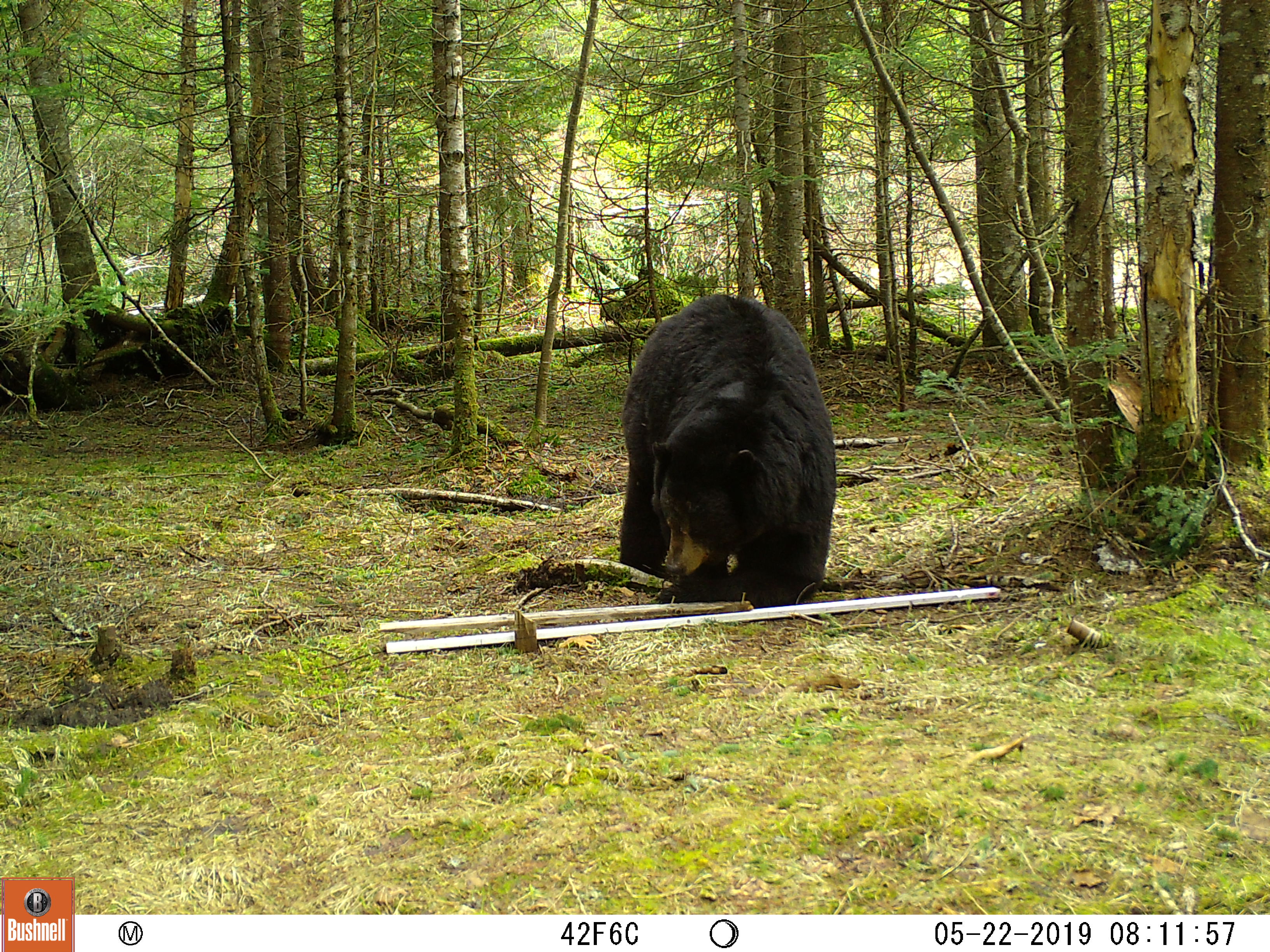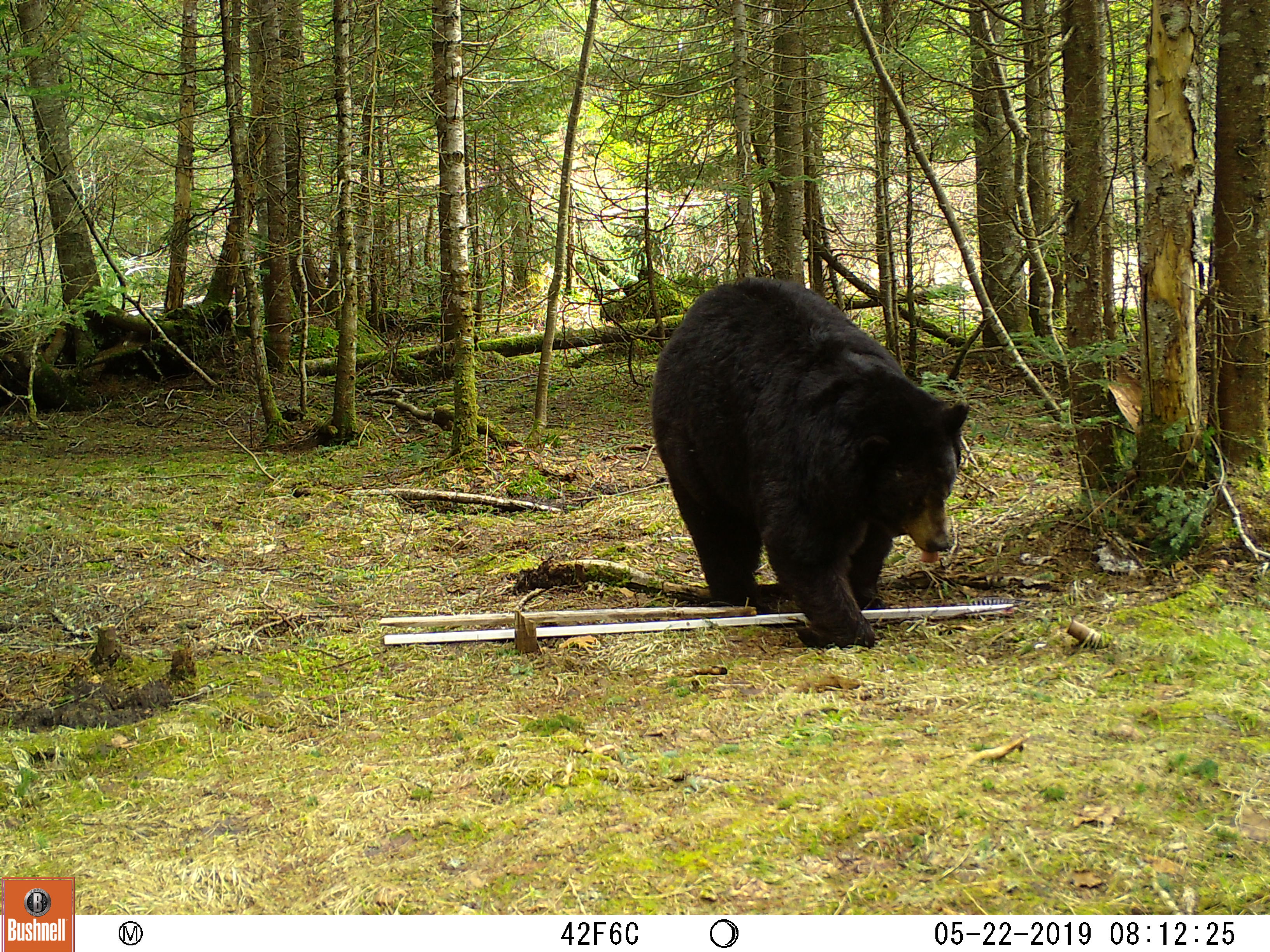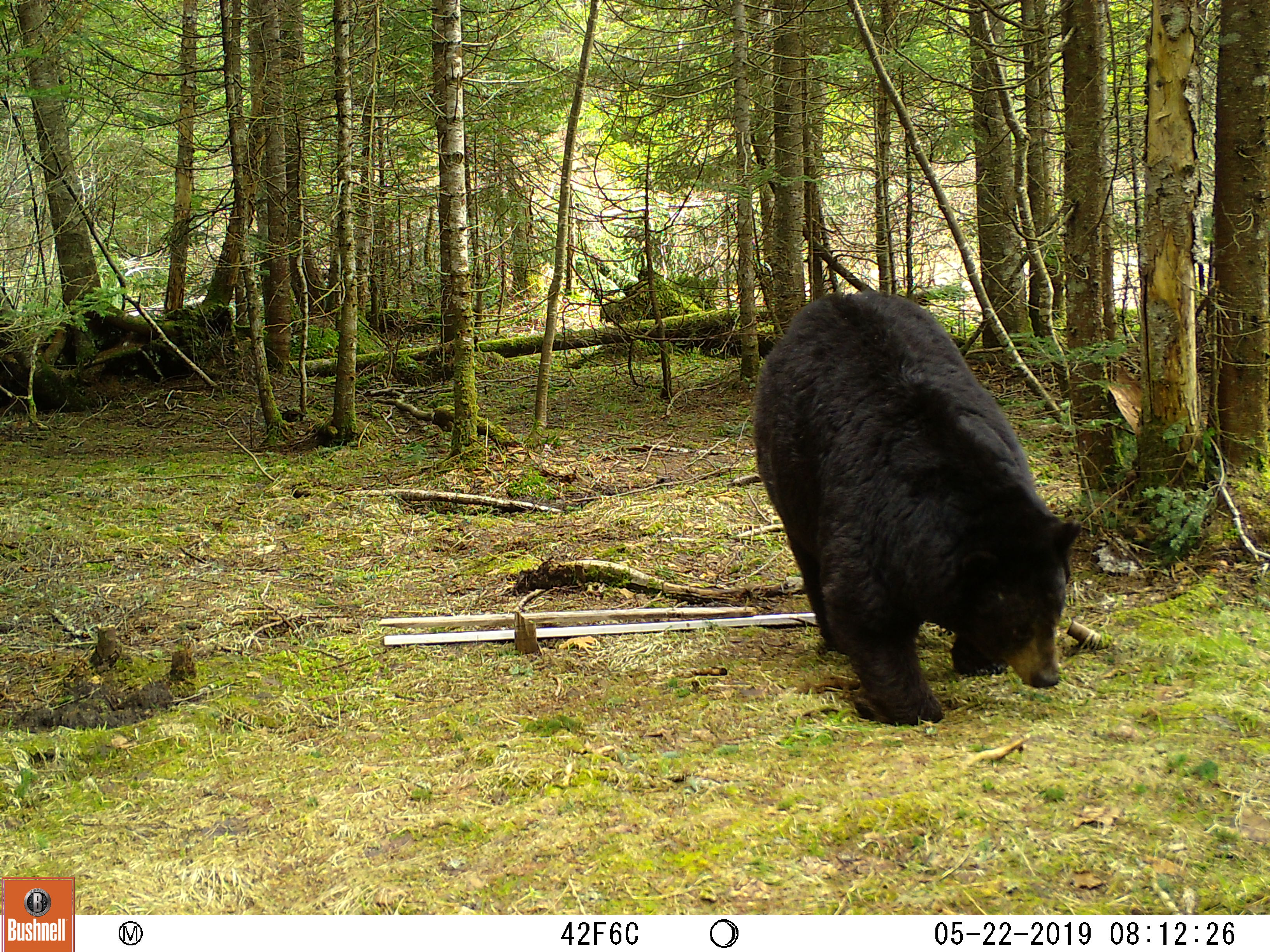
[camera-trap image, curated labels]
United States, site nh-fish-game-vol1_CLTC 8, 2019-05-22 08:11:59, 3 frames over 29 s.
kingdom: Animalia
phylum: Chordata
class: Mammalia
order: Carnivora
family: Ursidae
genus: Ursus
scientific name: Ursus americanus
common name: black bear